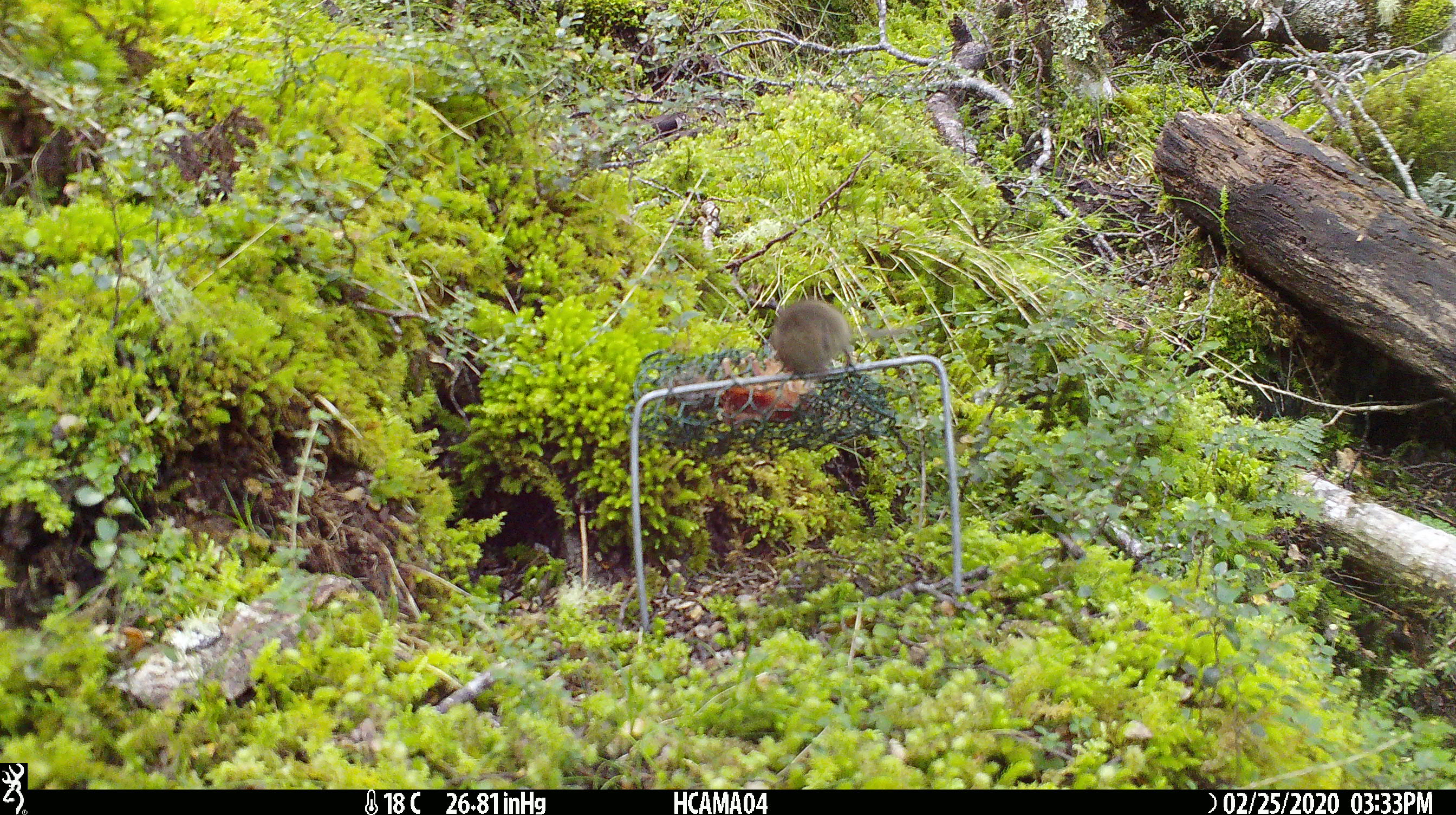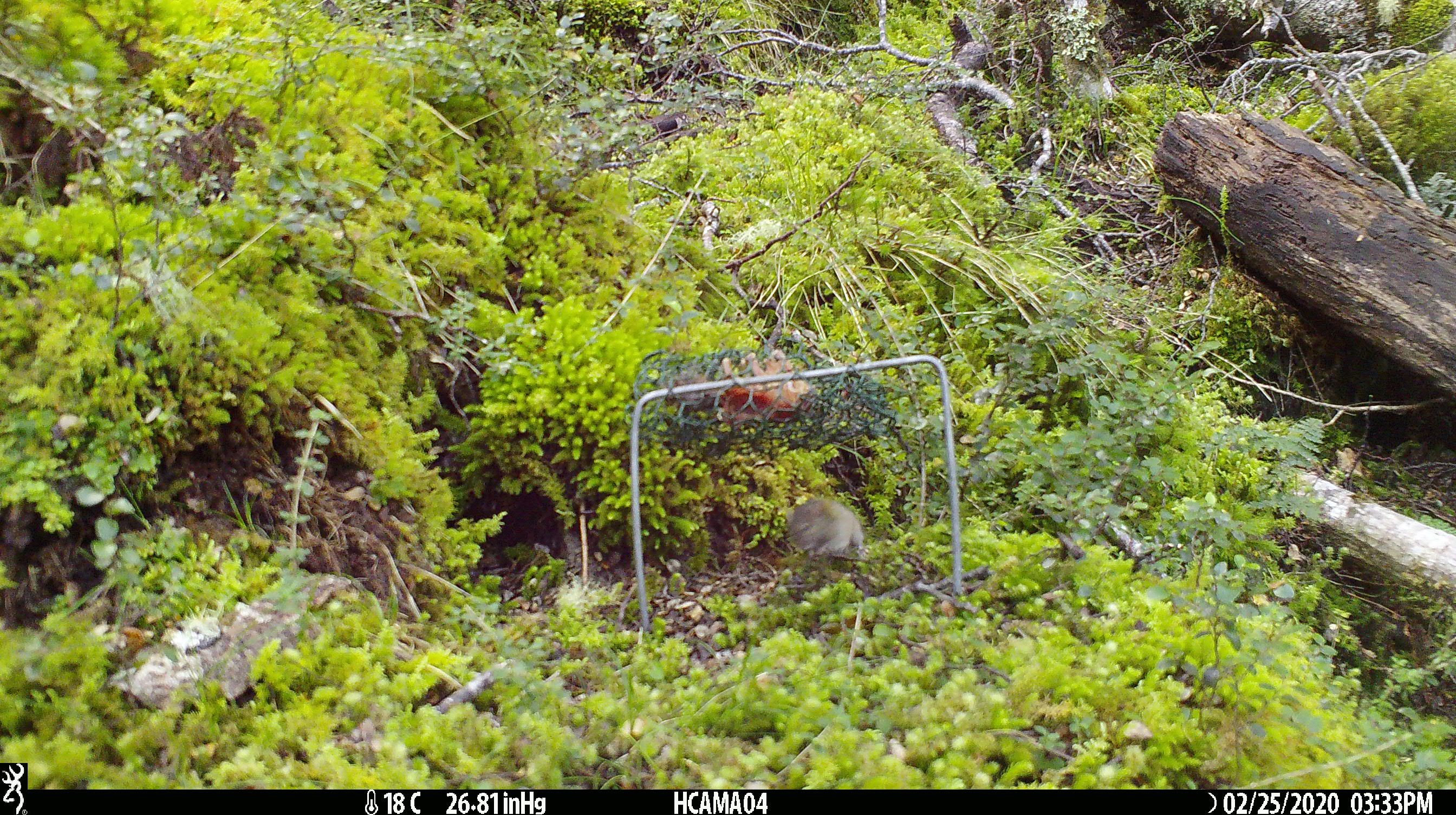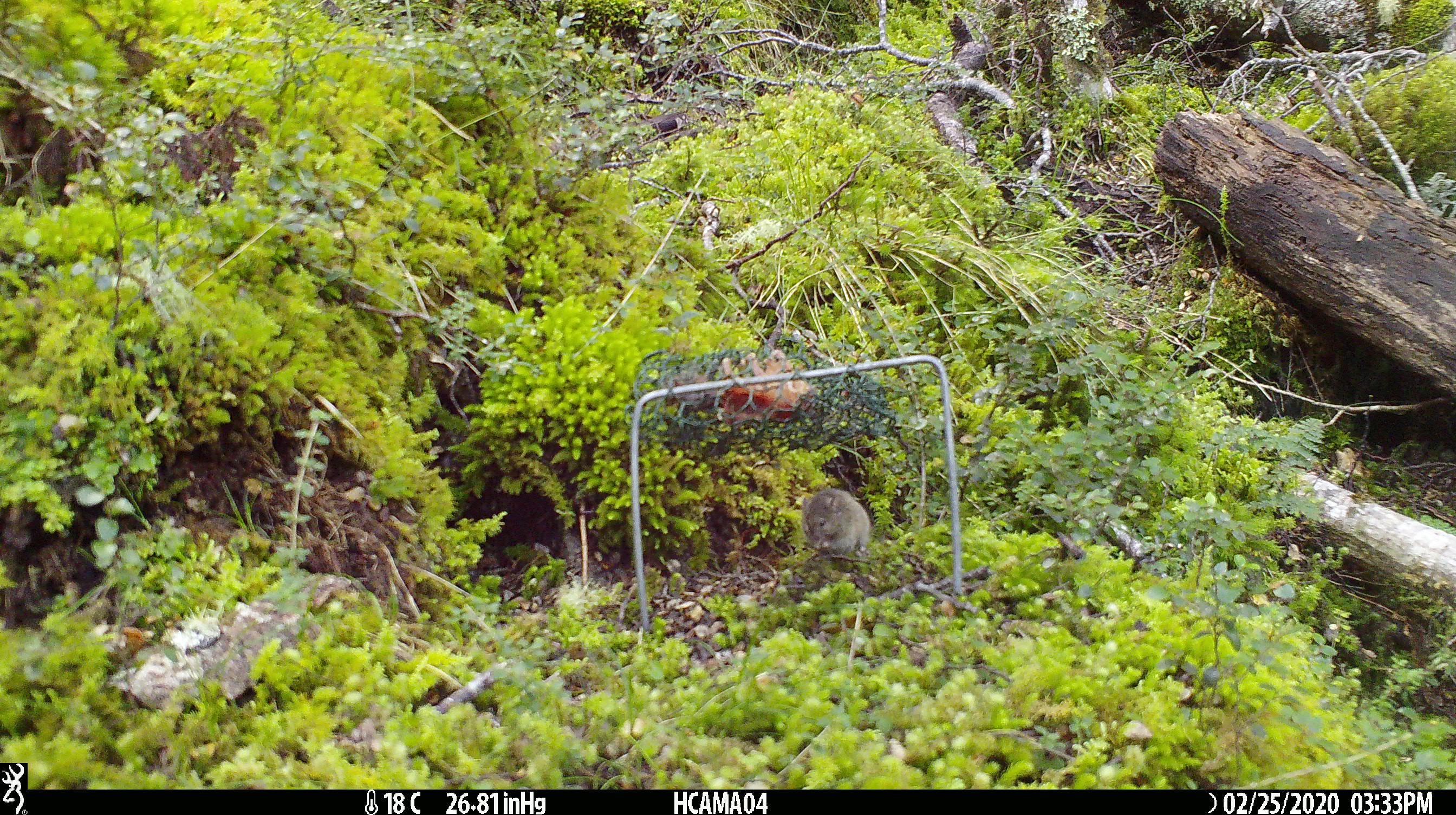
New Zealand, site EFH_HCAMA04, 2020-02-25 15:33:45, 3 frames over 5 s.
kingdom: Animalia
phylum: Chordata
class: Mammalia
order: Rodentia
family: Muridae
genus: Mus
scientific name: Mus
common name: mouse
Mouse (Mus).